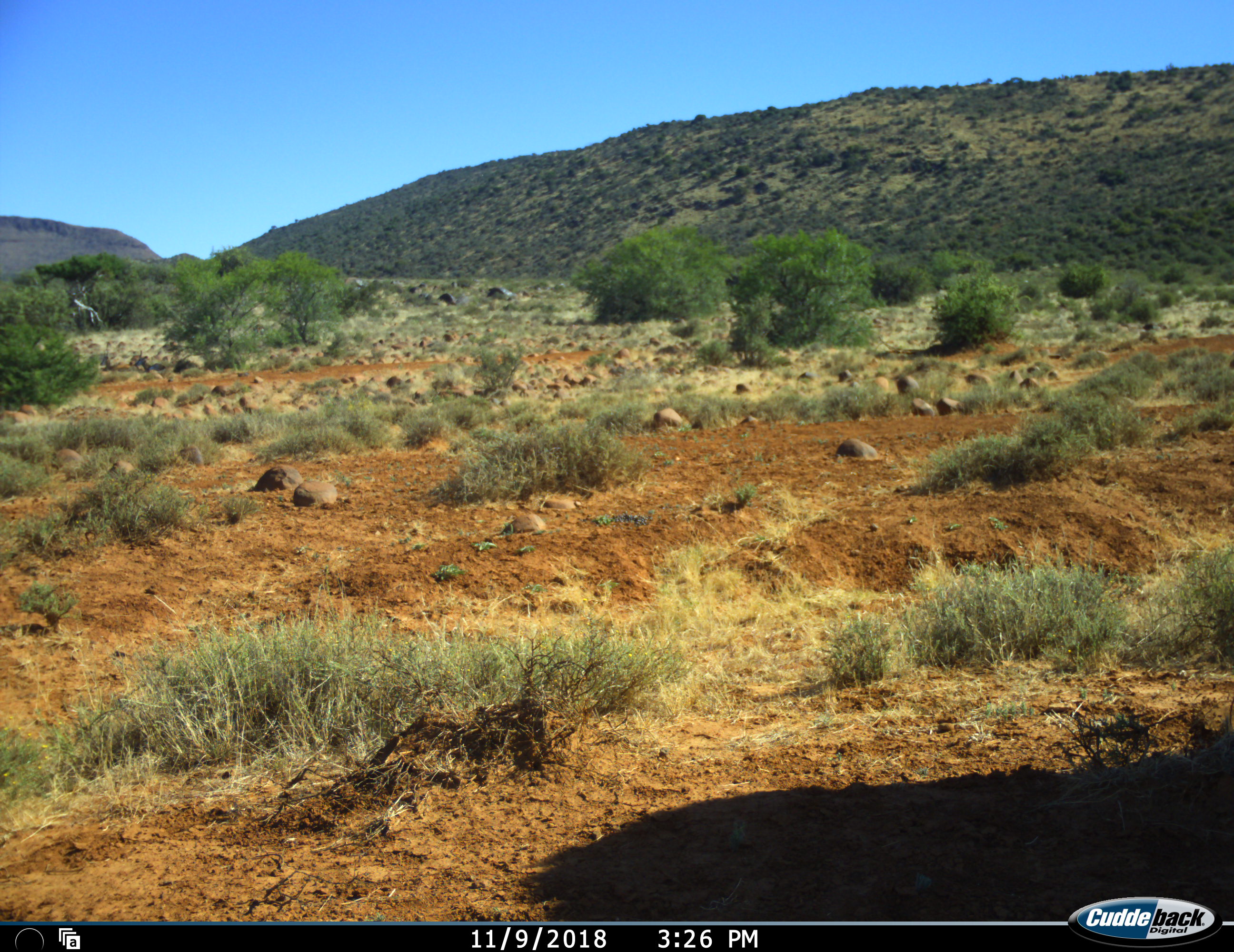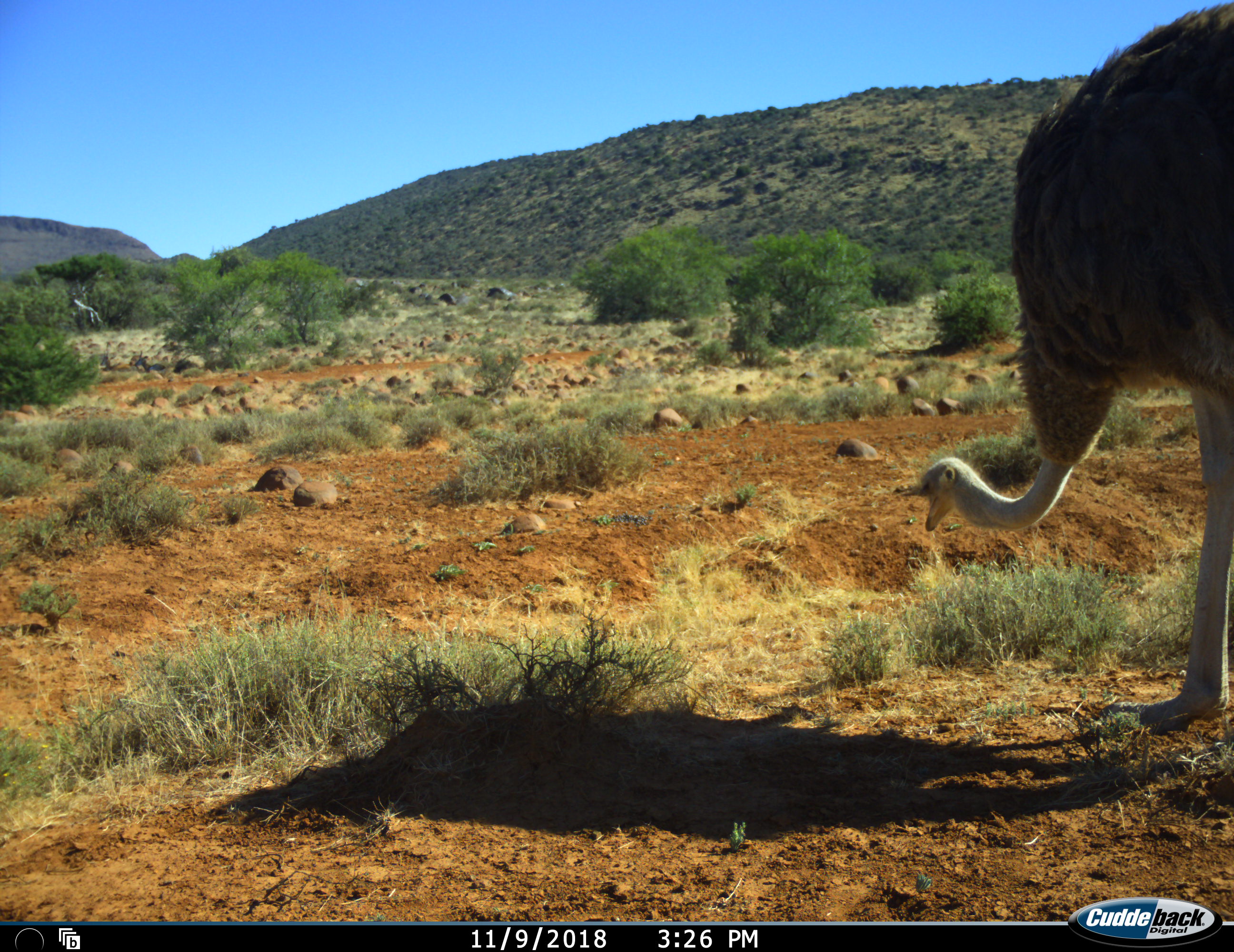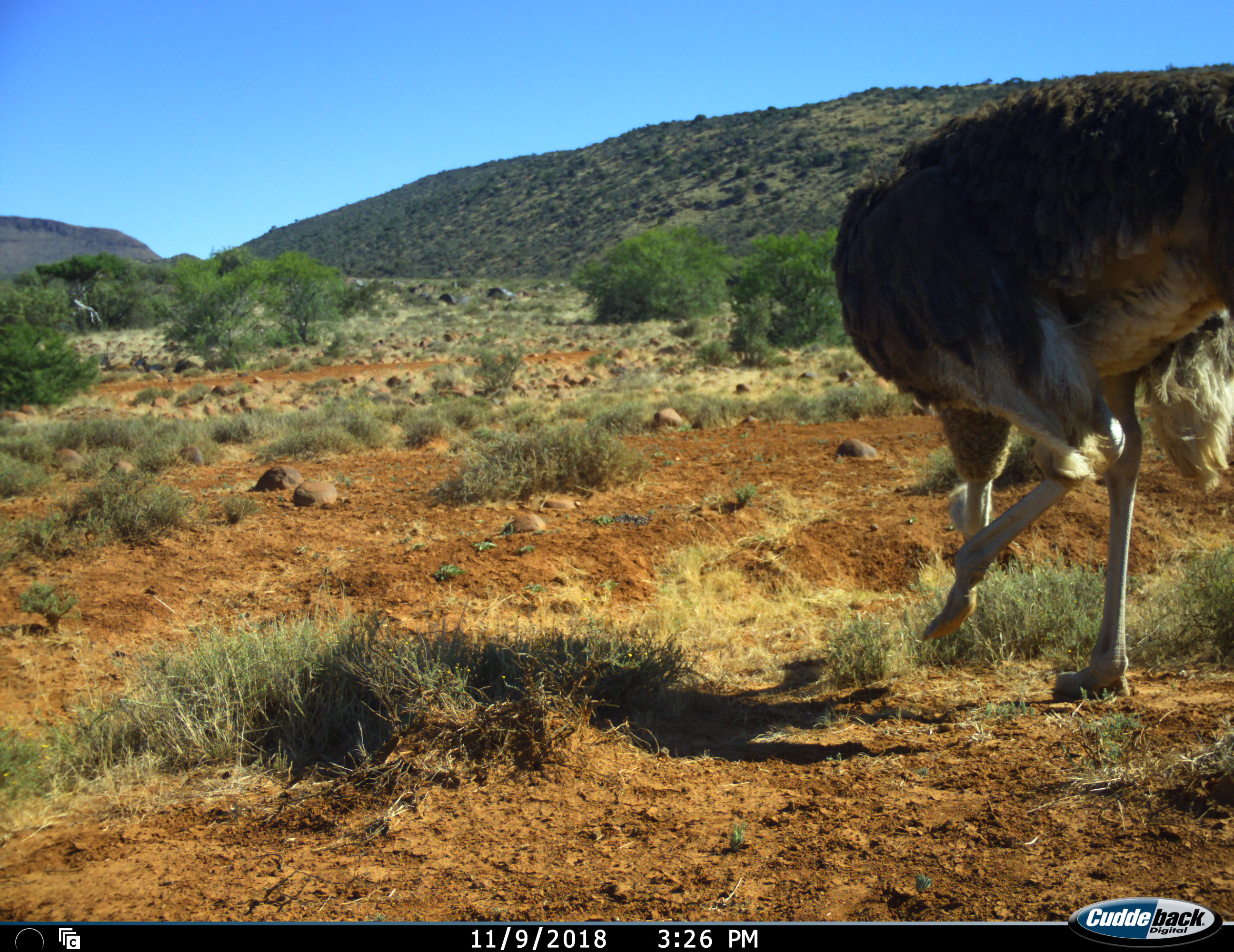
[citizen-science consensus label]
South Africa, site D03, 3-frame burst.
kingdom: Animalia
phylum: Chordata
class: Aves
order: Struthioniformes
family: Struthionidae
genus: Struthio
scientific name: Struthio camelus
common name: ostrich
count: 1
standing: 10%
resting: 0%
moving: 90%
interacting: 0%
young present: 0%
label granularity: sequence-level